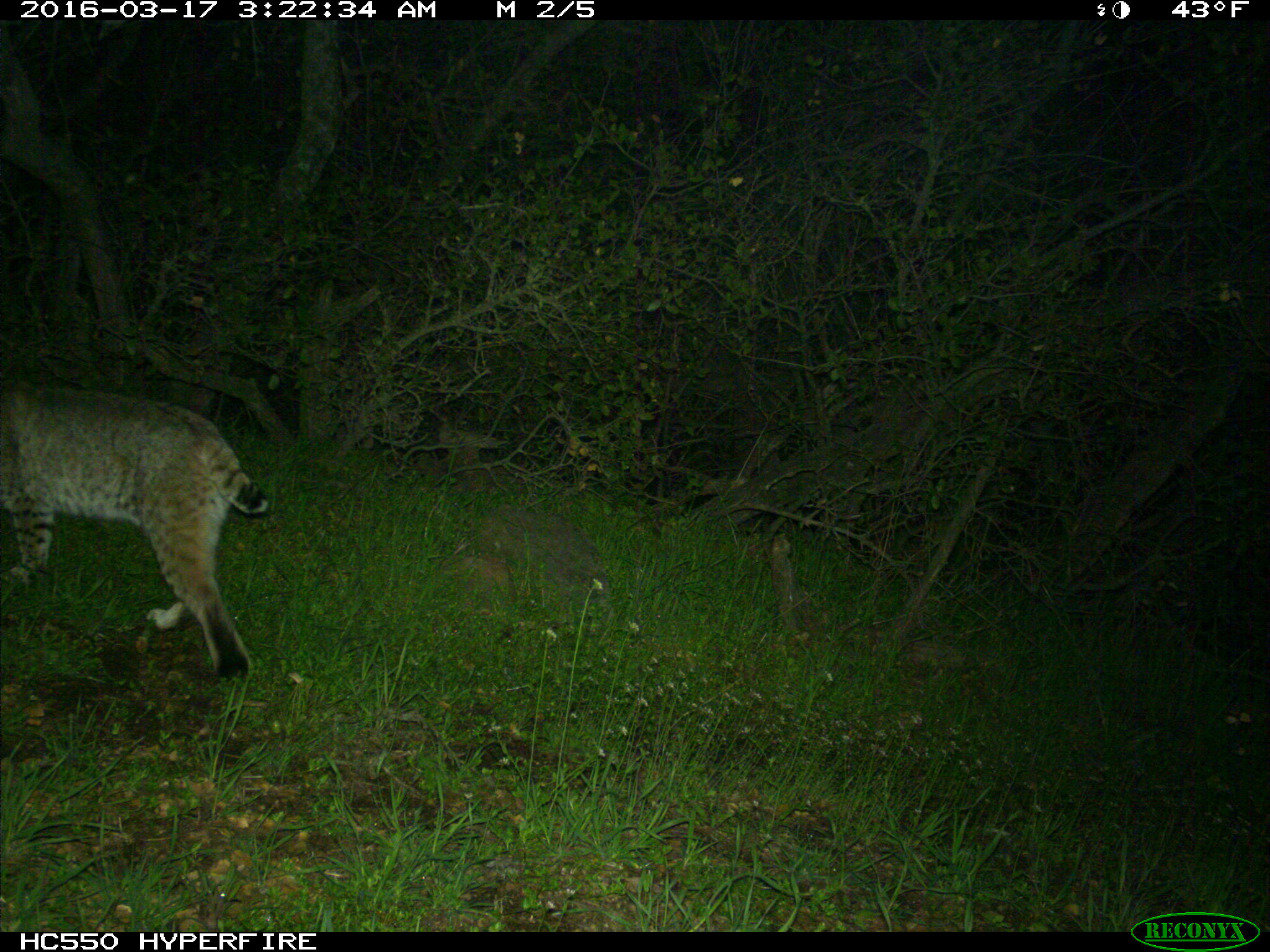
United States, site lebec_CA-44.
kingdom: Animalia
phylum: Chordata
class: Mammalia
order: Carnivora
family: Felidae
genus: Lynx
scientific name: Lynx rufus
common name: bobcat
Lynx rufus (bobcat).